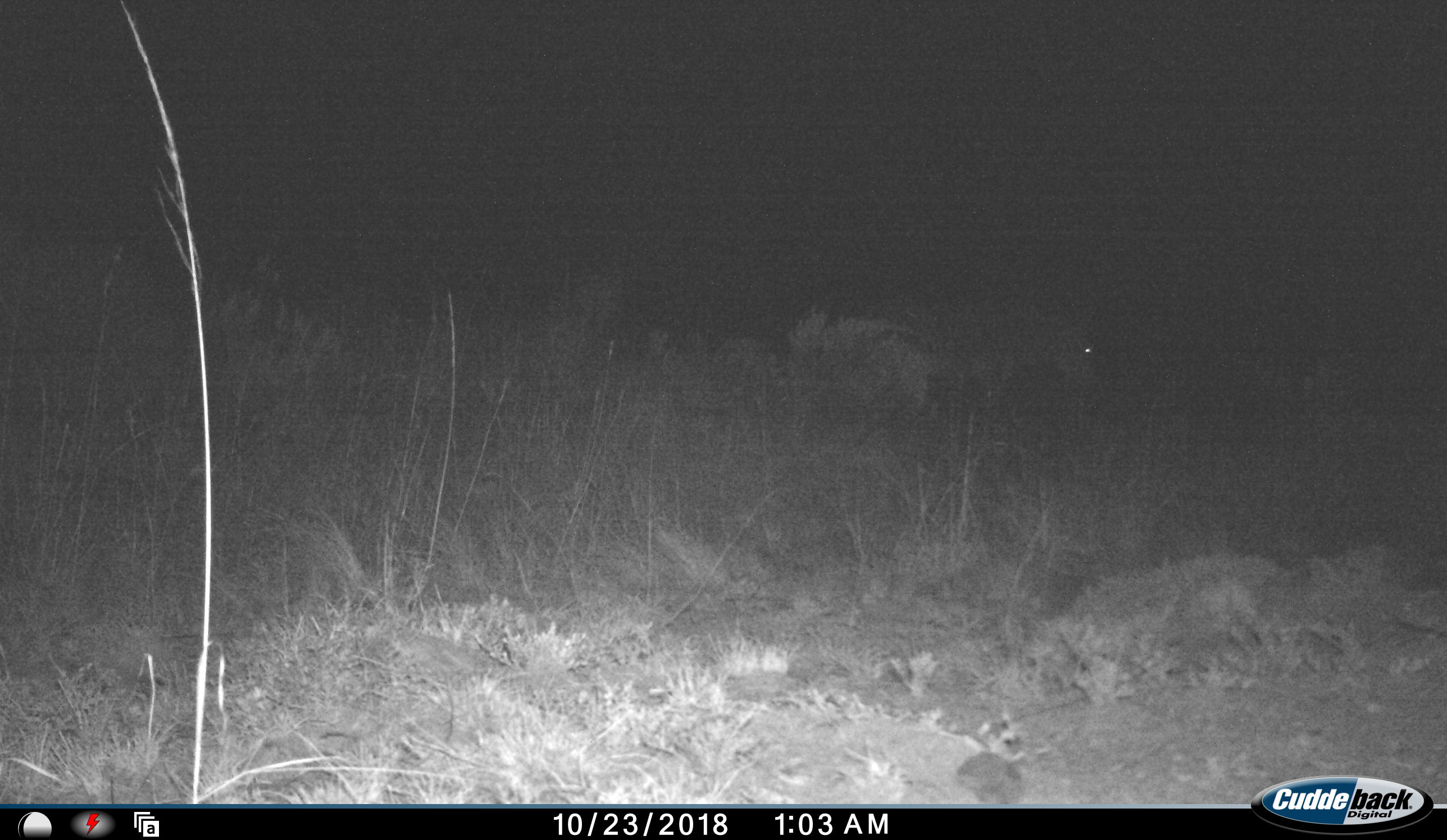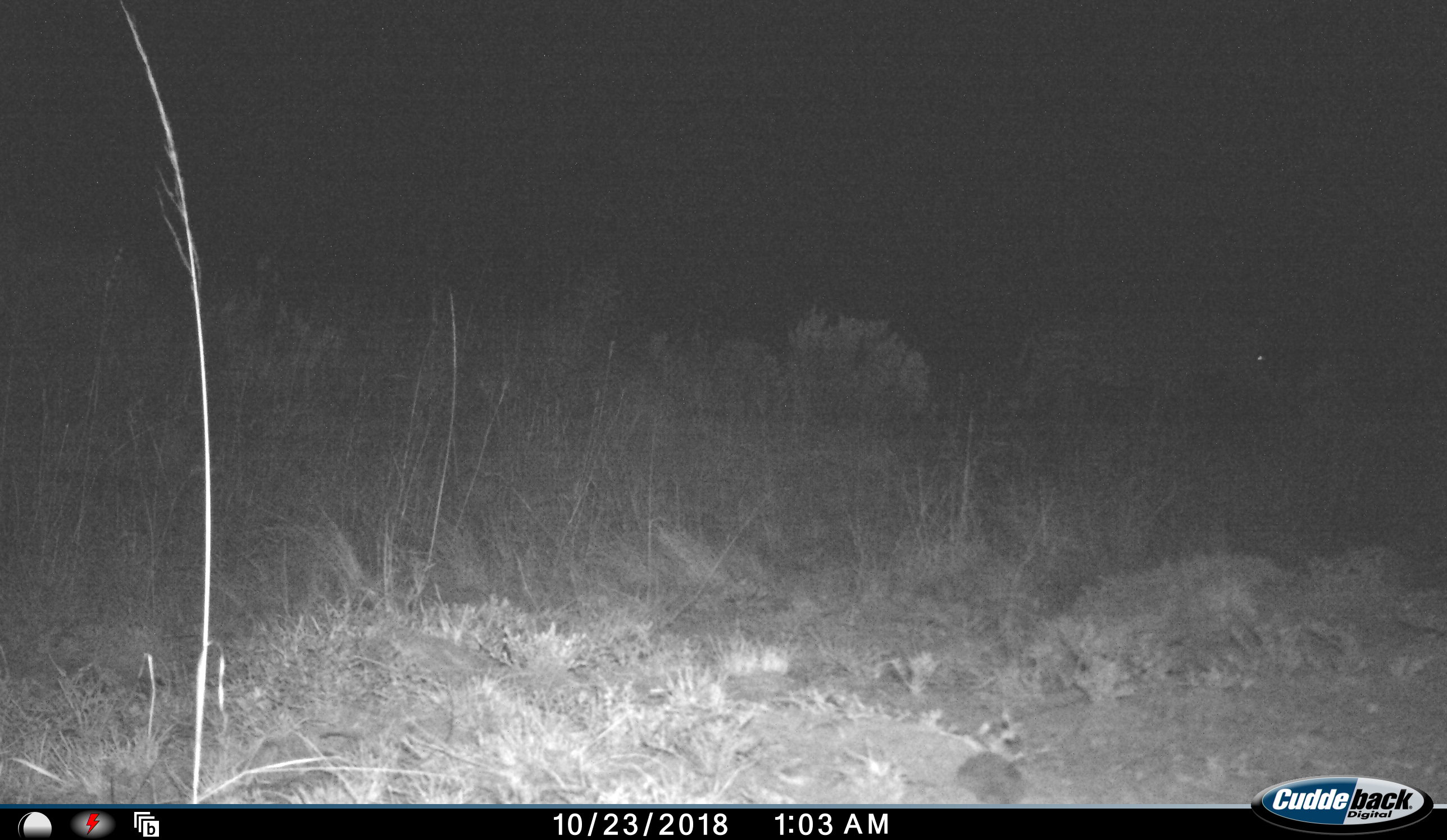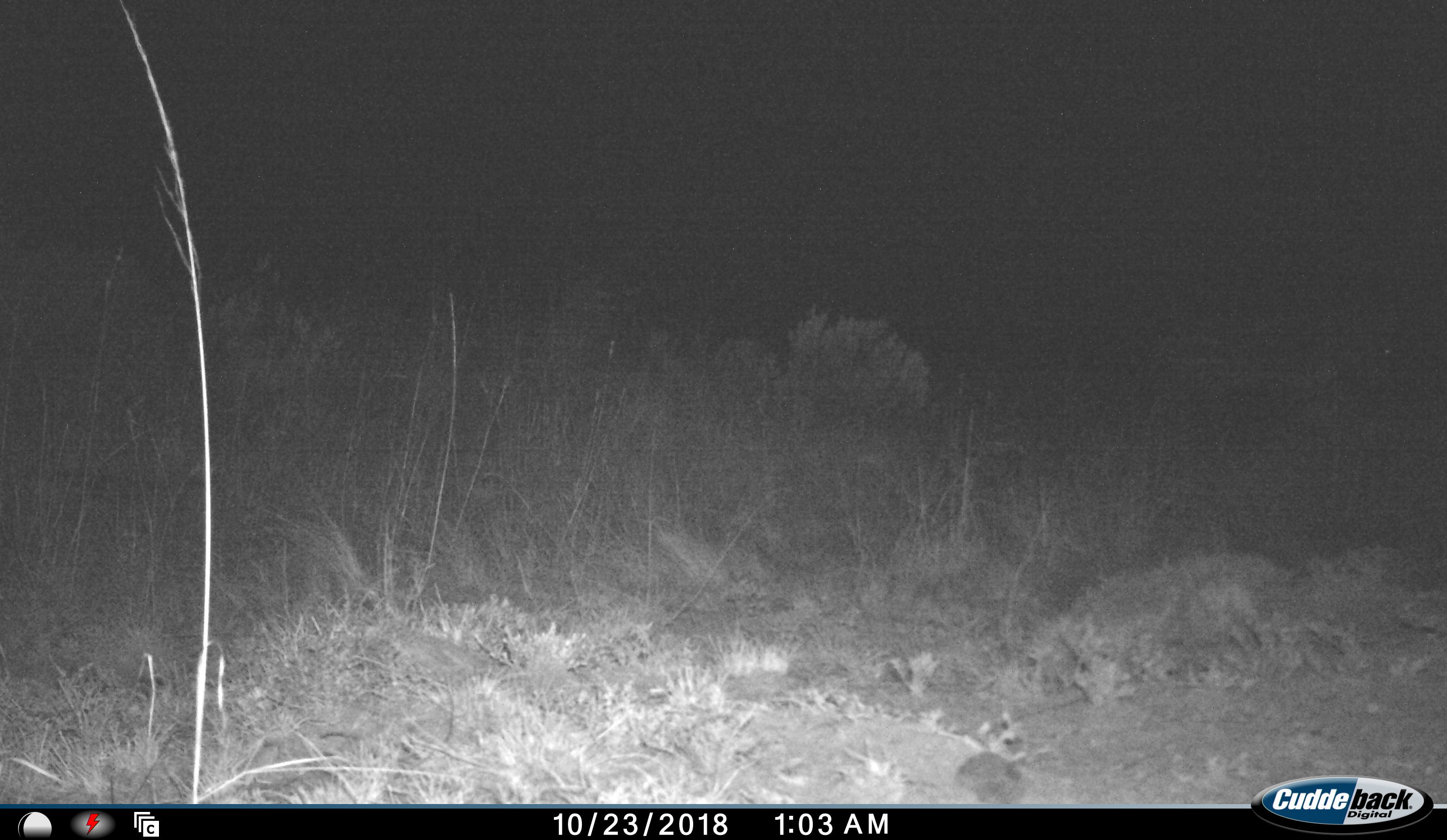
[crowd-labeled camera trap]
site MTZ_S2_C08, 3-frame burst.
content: unidentified animal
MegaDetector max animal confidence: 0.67